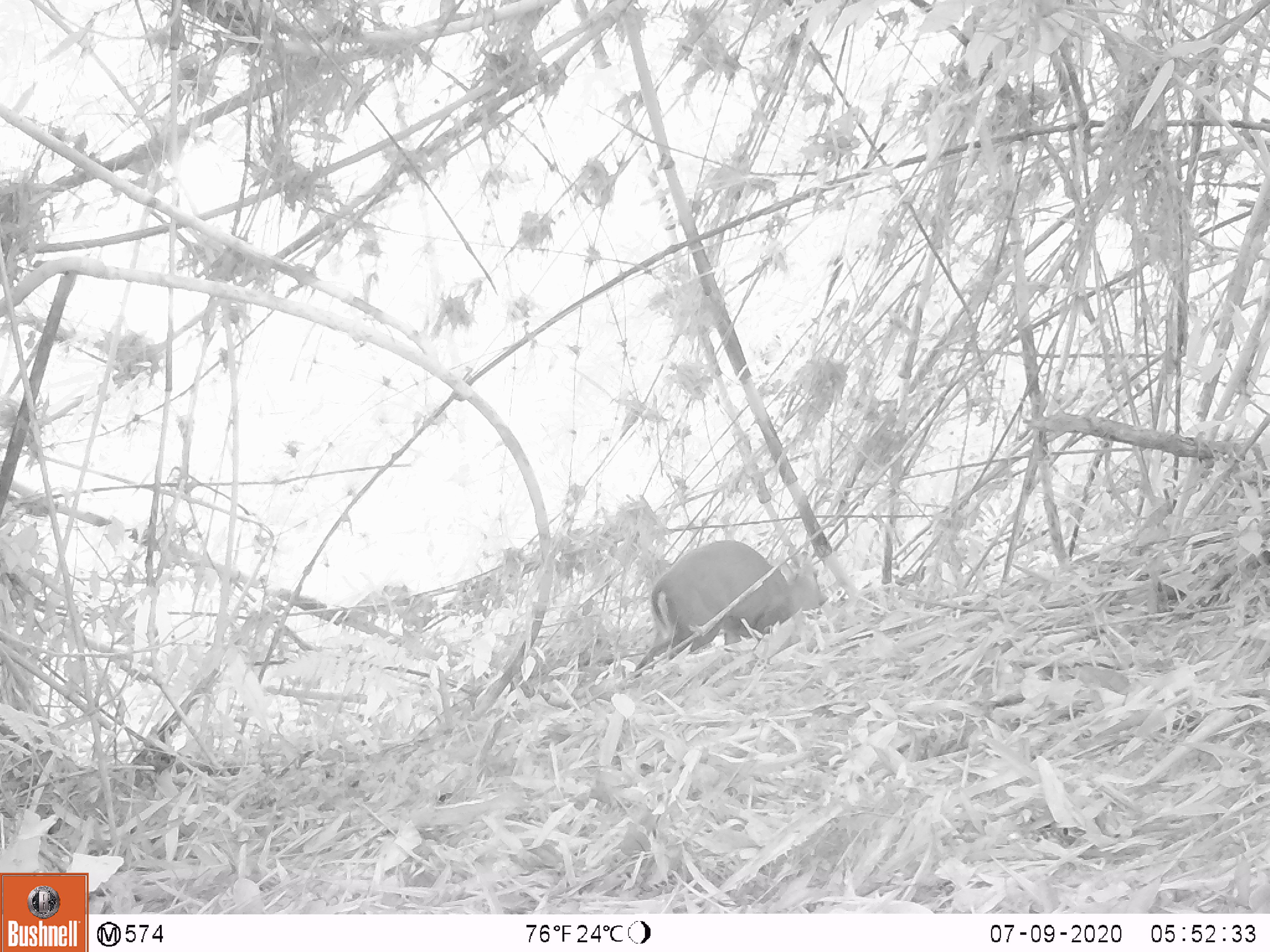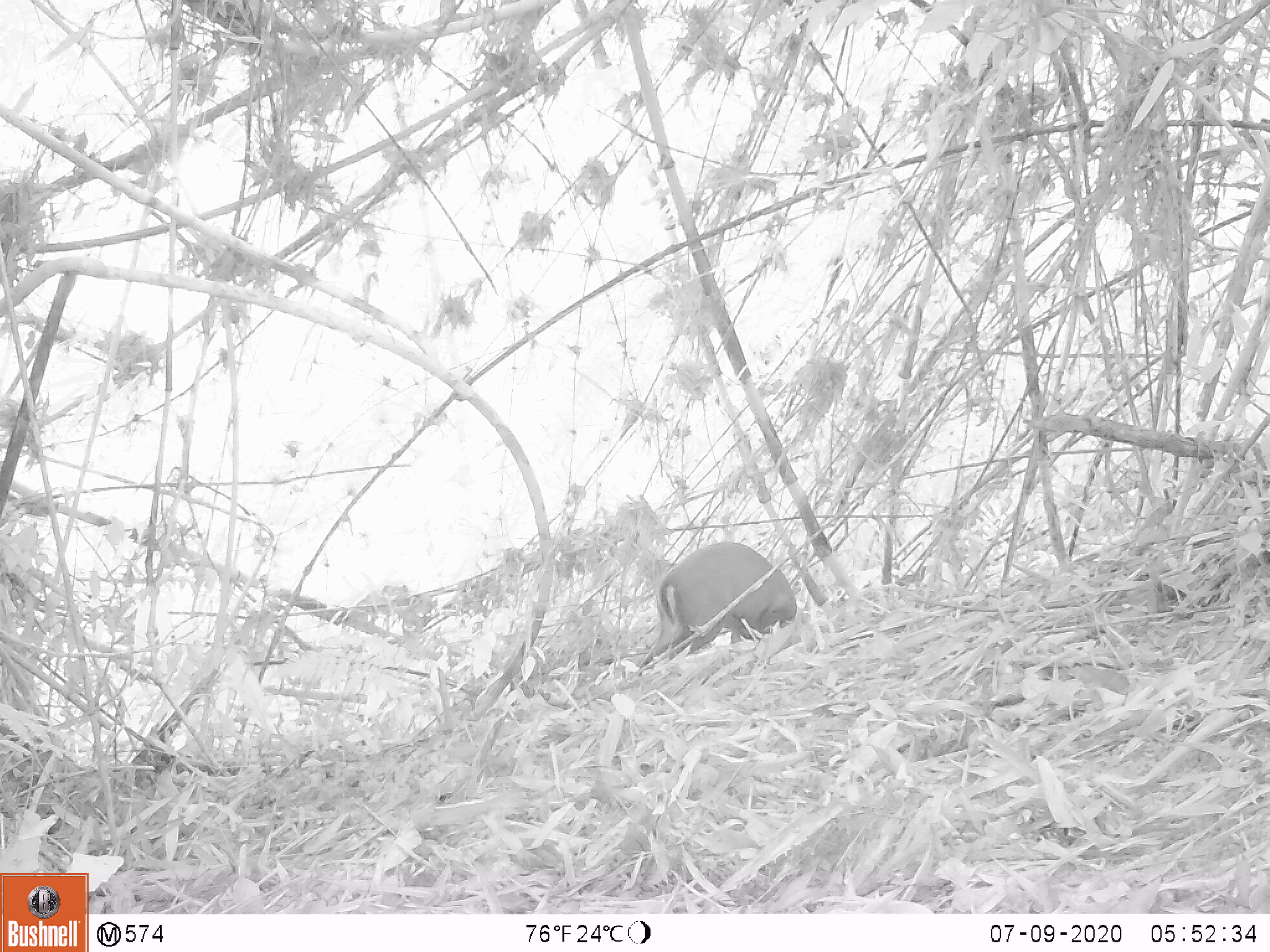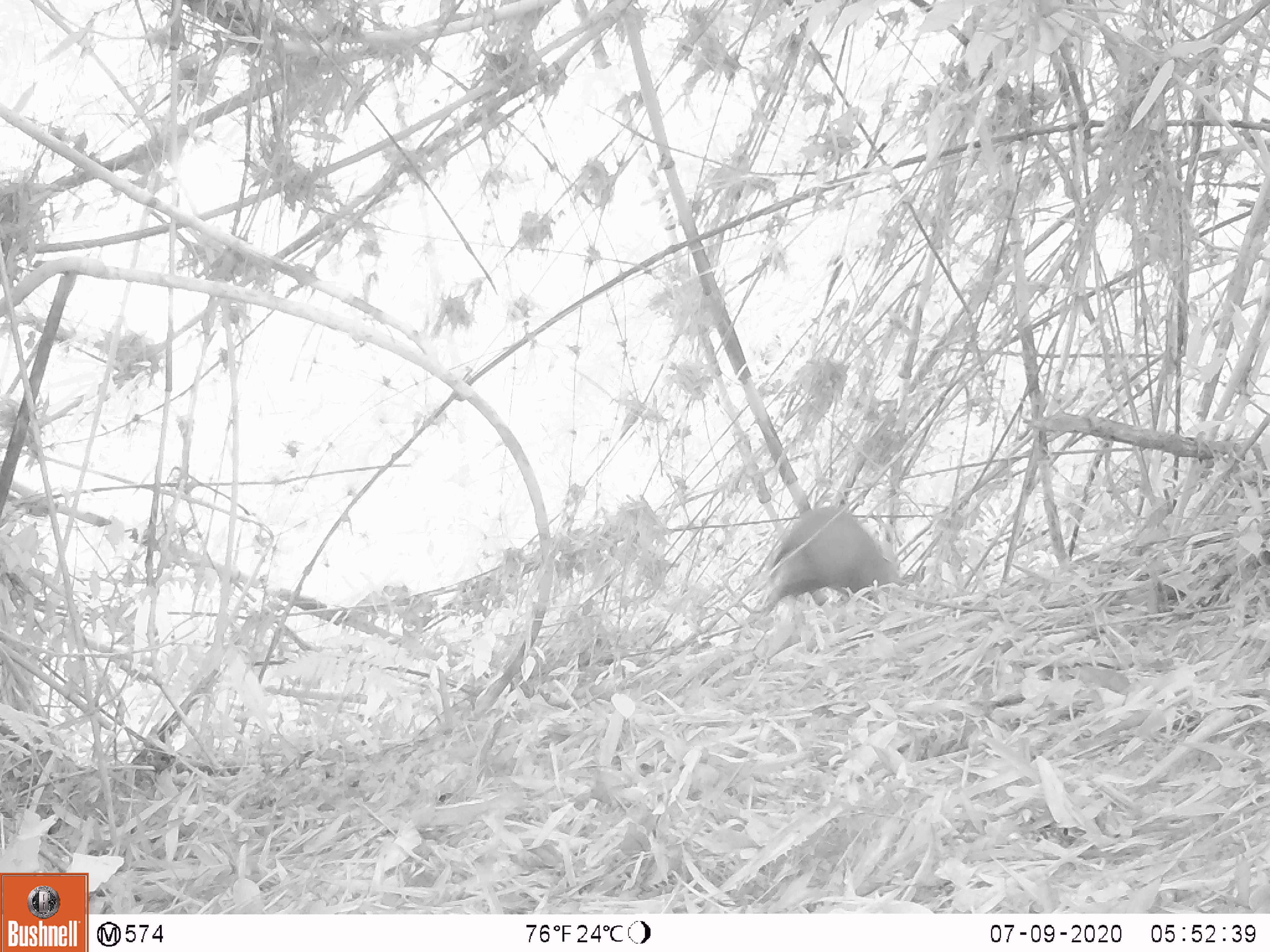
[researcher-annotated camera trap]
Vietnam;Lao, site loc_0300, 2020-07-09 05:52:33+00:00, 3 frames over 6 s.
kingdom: Animalia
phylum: Chordata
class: Mammalia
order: Artiodactyla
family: Cervidae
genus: Muntiacus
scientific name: Muntiacus rooseveltorum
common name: roosevelt's muntjac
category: roosevelts muntjac group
Roosevelts muntjac group (roosevelt's muntjac) (Muntiacus rooseveltorum). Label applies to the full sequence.